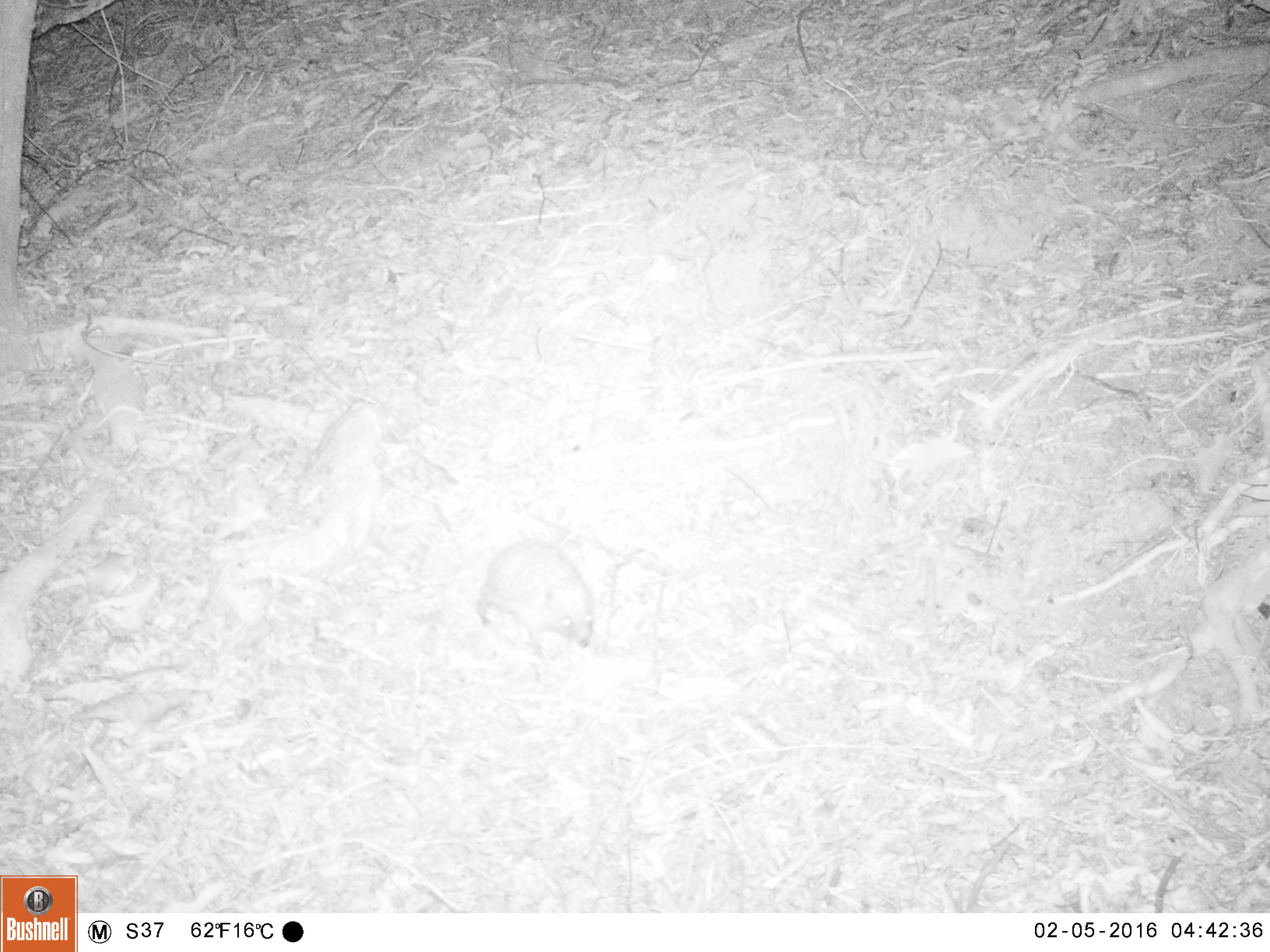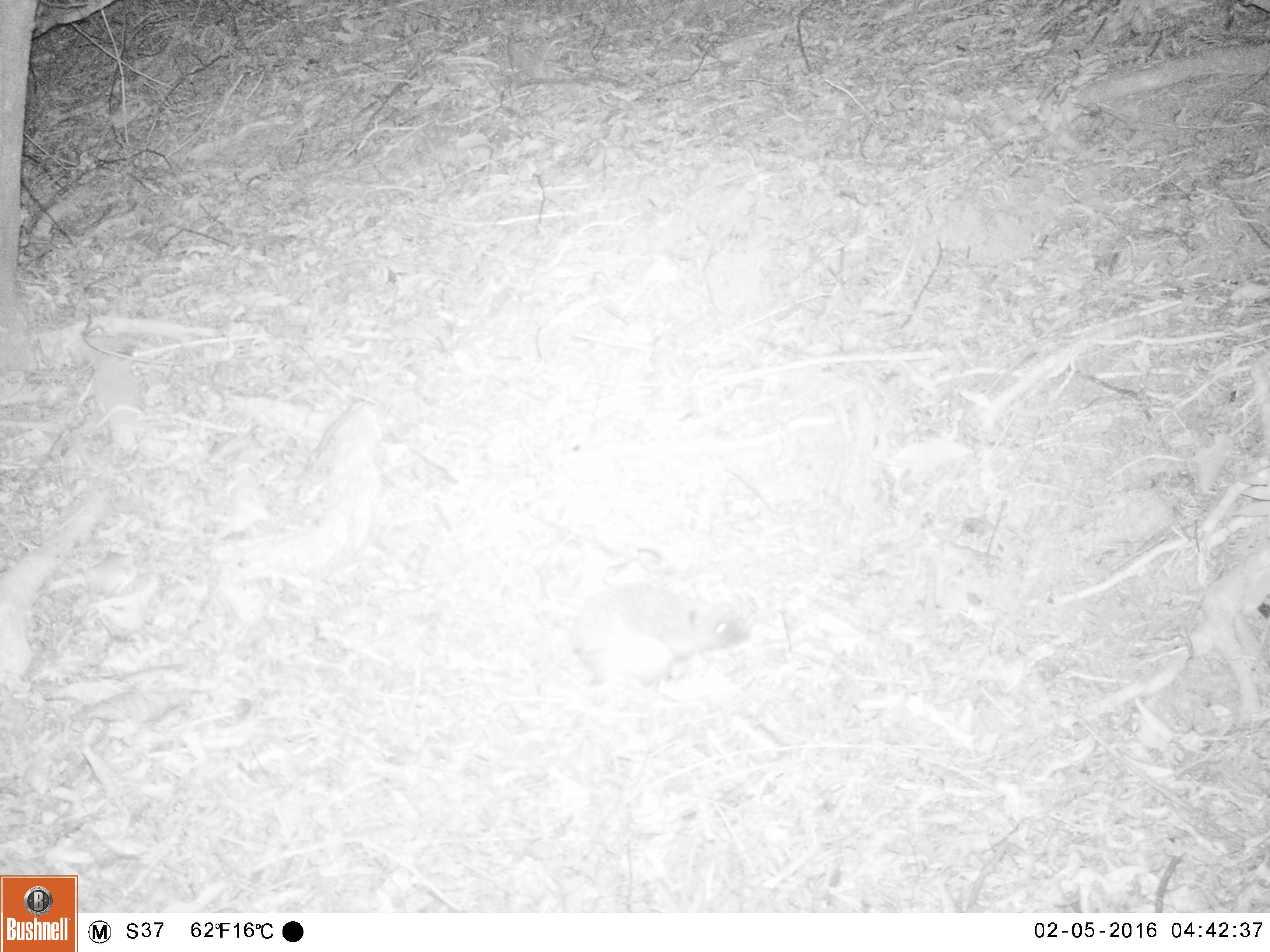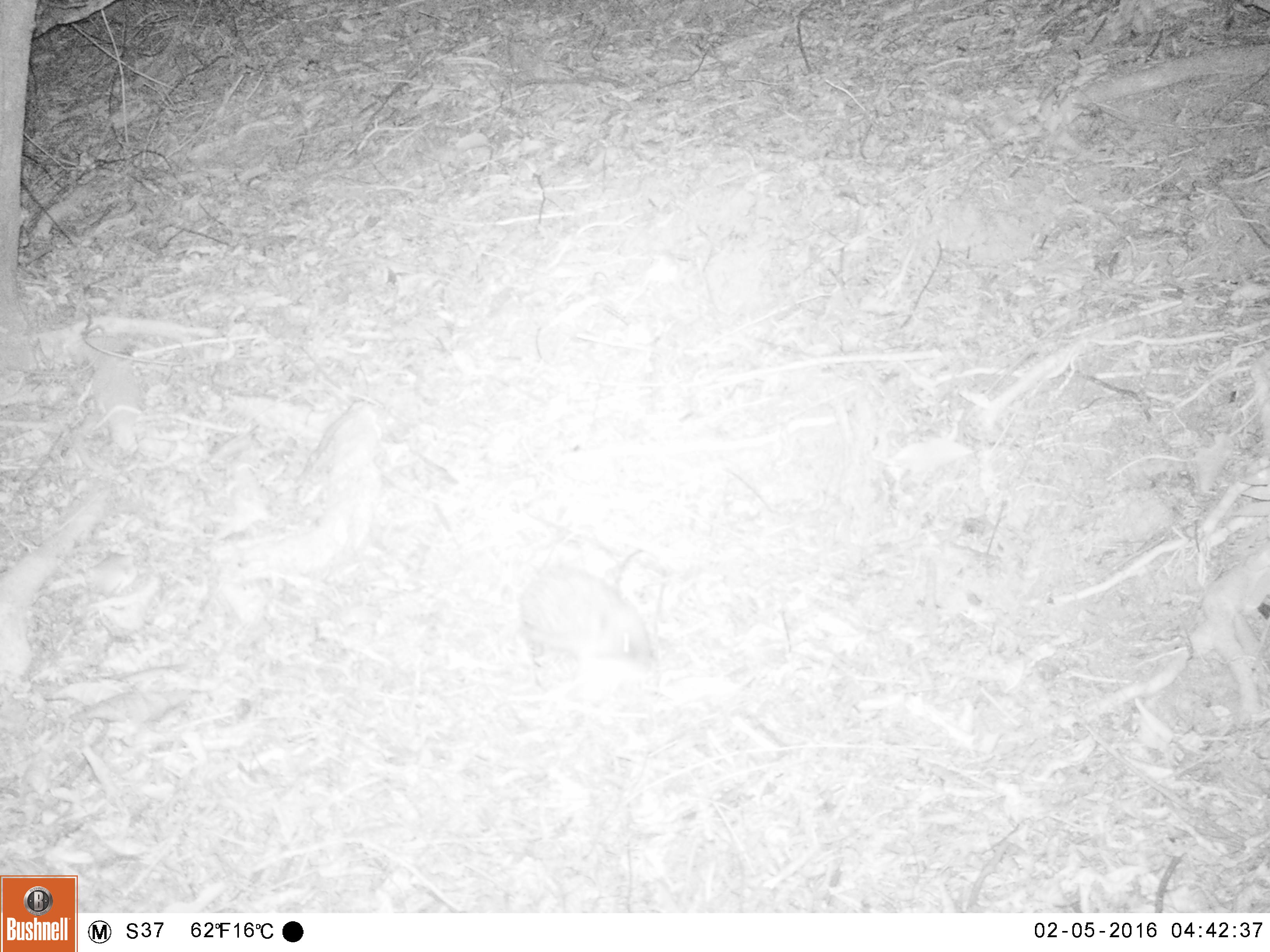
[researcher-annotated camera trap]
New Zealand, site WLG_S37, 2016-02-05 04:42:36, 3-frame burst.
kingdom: Animalia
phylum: Chordata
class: Mammalia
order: Eulipotyphla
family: Erinaceidae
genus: Erinaceus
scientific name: Erinaceus europaeus europaeus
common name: european hedgehog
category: hedgehog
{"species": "hedgehog (european hedgehog) (Erinaceus europaeus europaeus)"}